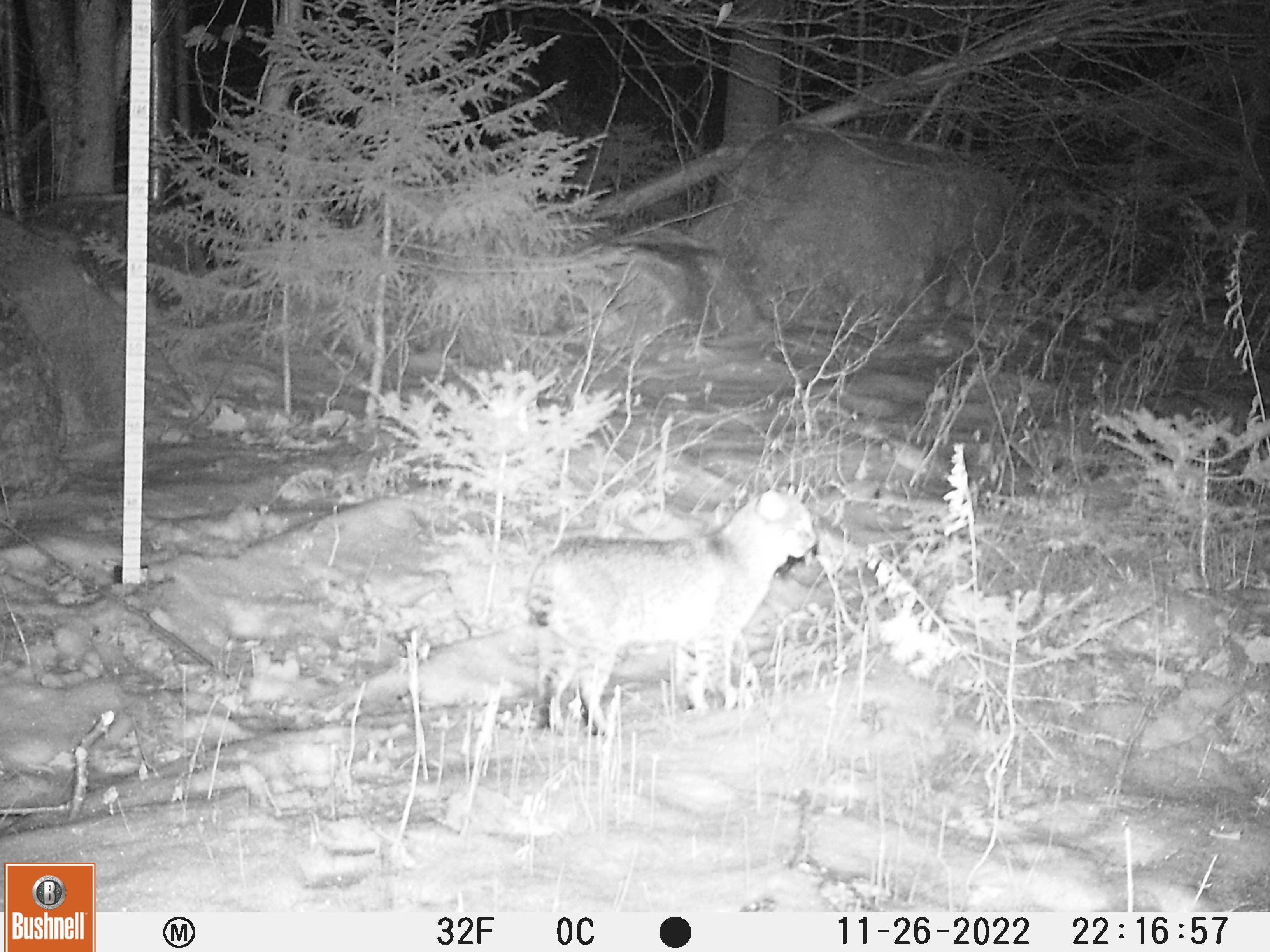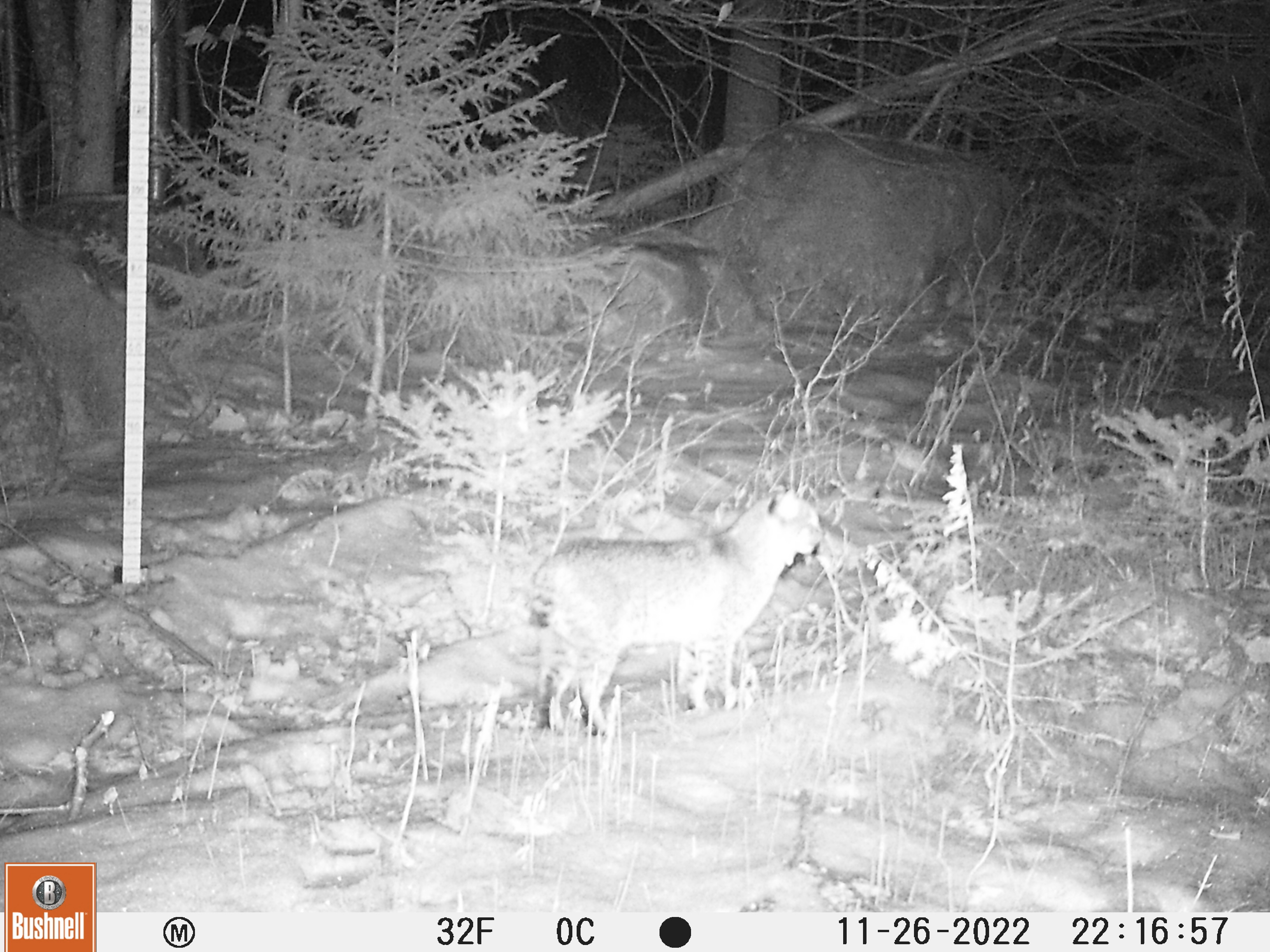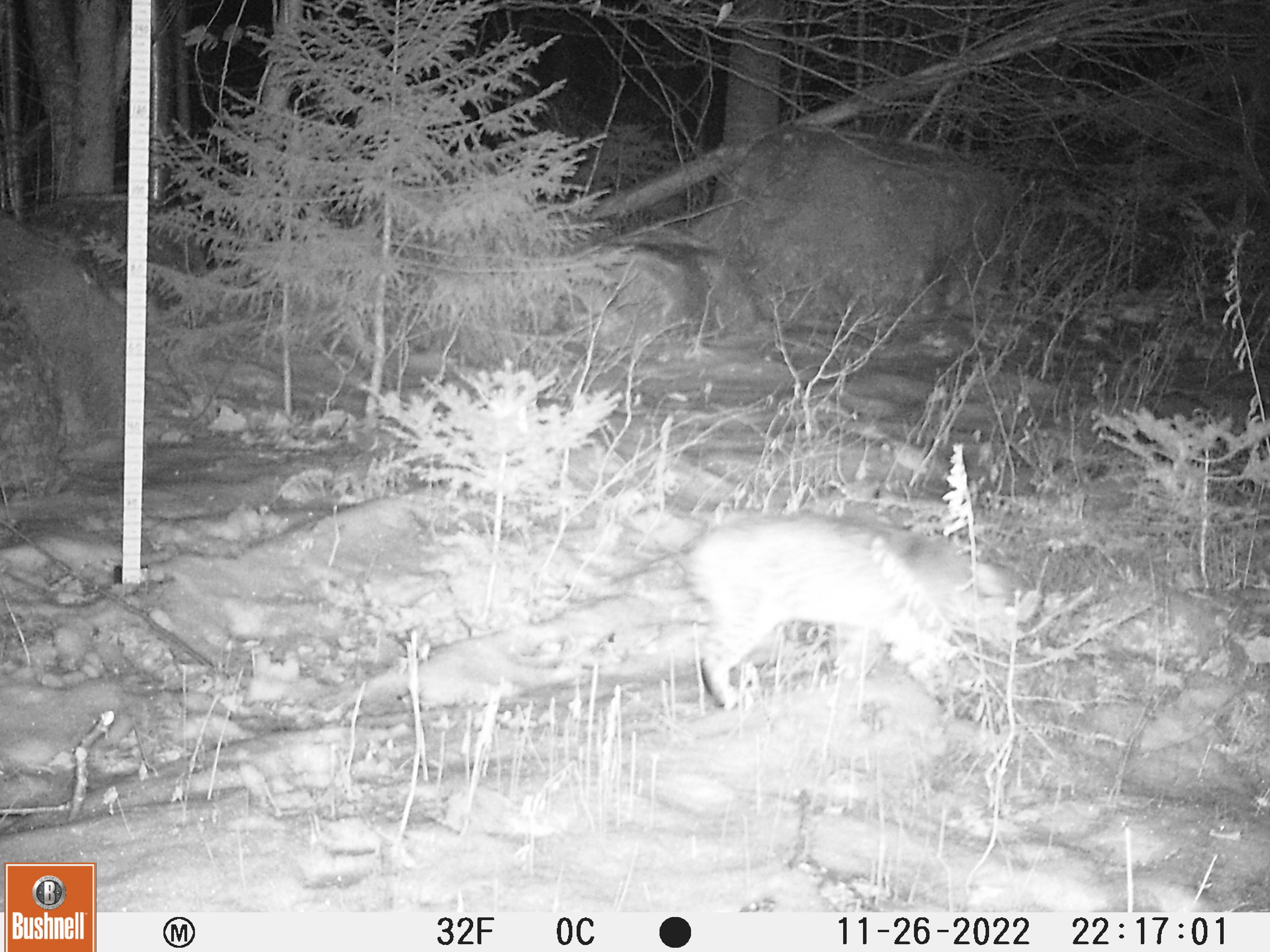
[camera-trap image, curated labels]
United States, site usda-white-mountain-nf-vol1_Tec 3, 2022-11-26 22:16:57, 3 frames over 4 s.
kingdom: Animalia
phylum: Chordata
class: Mammalia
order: Carnivora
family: Felidae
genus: Lynx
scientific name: Lynx rufus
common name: bobcat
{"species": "bobcat (Lynx rufus)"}